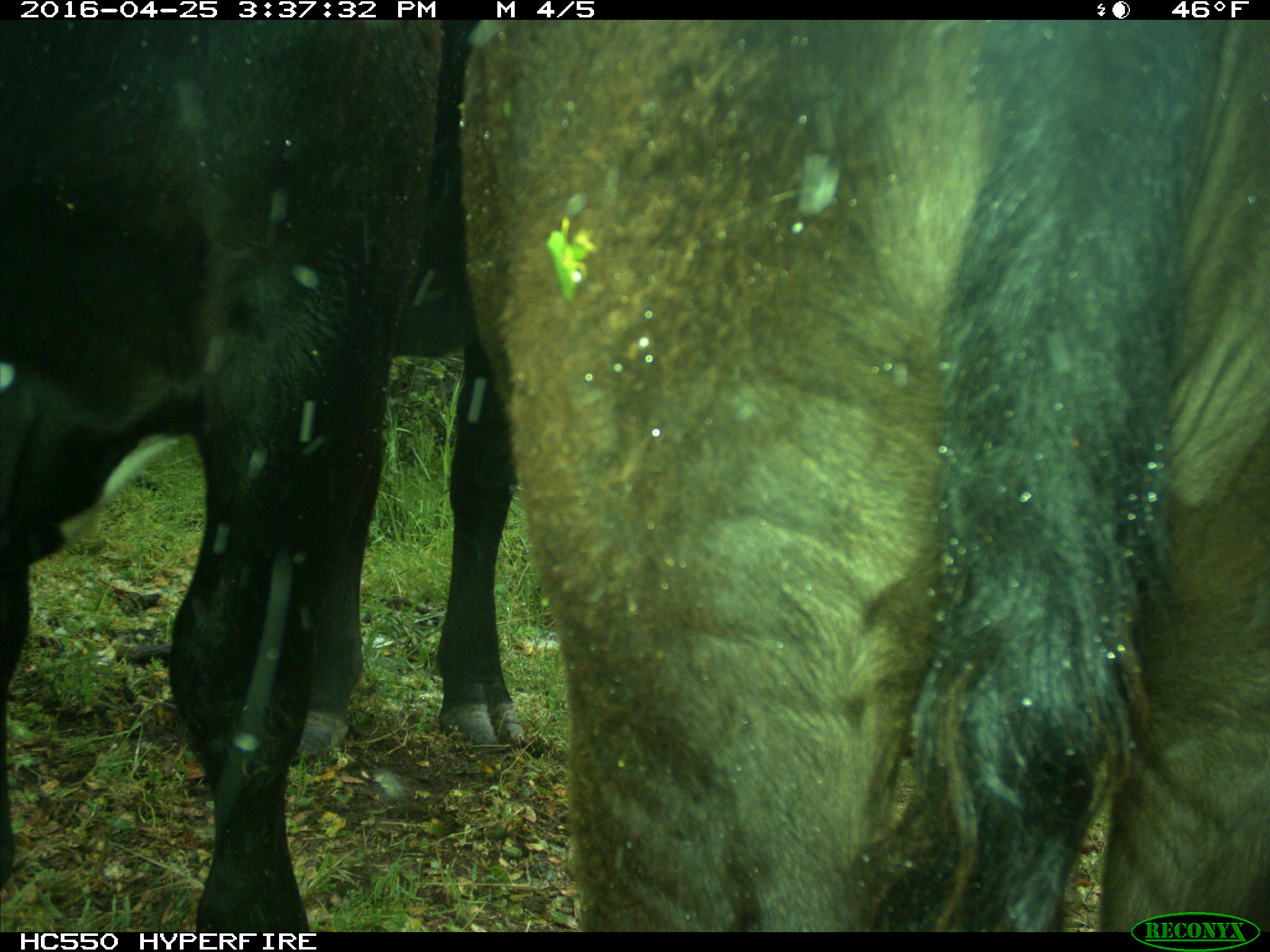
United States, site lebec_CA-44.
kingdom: Animalia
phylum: Chordata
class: Mammalia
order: Artiodactyla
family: Bovidae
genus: Bos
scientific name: Bos taurus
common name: domestic cow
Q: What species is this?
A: Bos taurus (domestic cow).